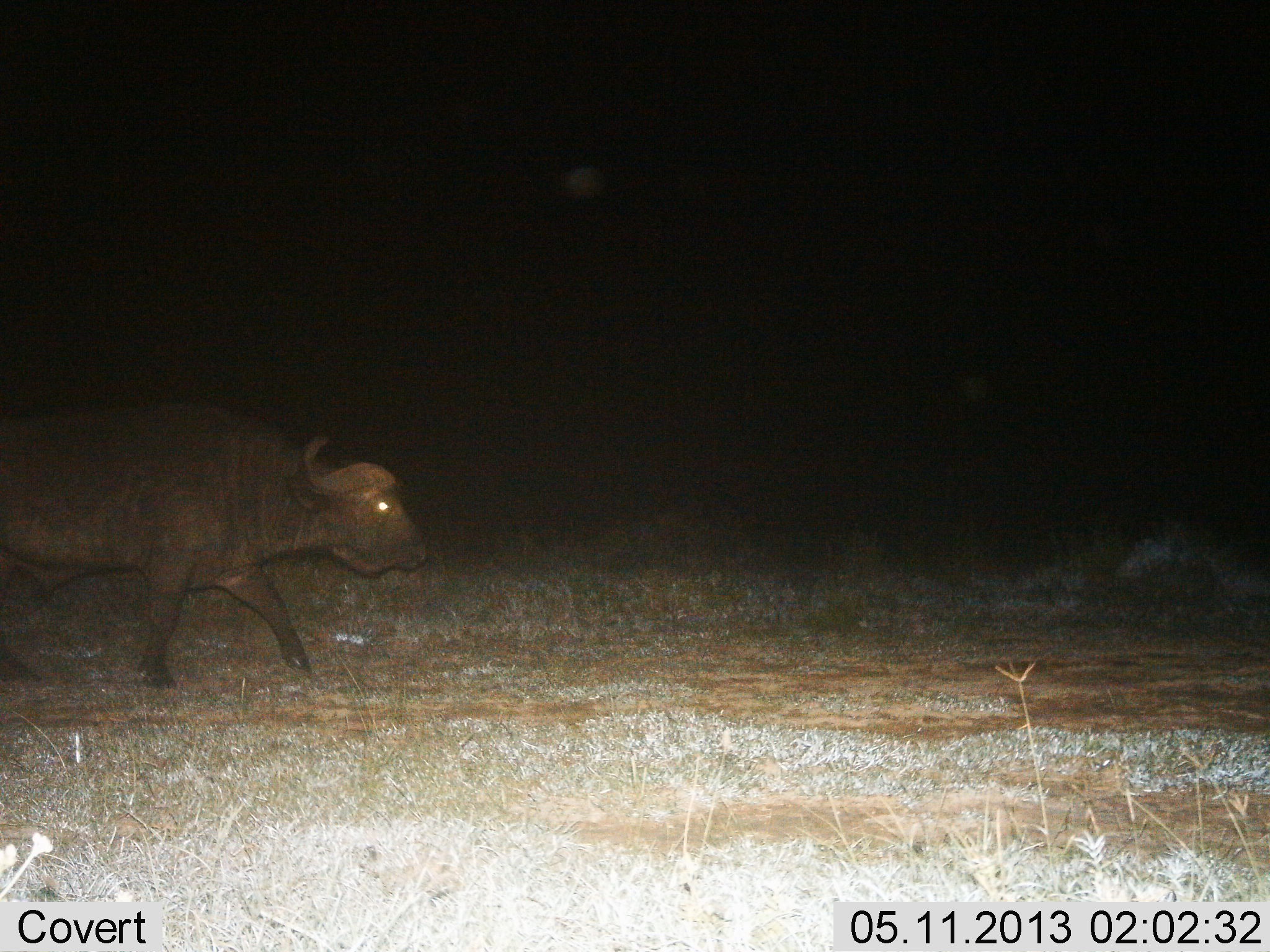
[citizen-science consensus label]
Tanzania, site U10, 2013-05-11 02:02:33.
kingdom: Animalia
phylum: Chordata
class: Mammalia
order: Artiodactyla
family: Bovidae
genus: Syncerus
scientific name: Syncerus caffer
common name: cape buffalo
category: buffalo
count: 1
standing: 7%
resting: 0%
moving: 93%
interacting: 0%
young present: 0%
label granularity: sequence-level